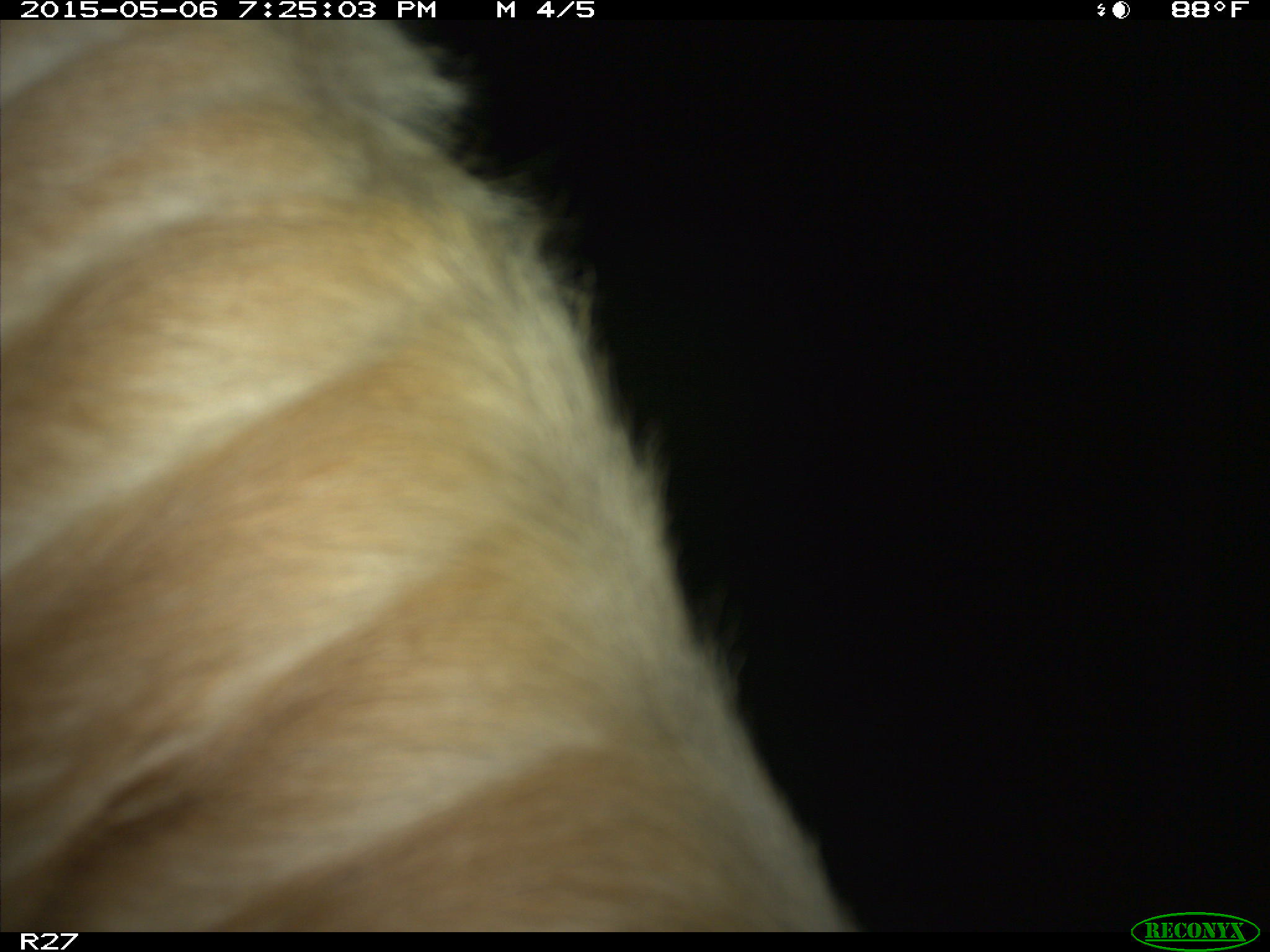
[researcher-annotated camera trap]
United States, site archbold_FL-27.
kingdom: Animalia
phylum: Chordata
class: Mammalia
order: Artiodactyla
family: Bovidae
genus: Bos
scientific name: Bos taurus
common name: domestic cow